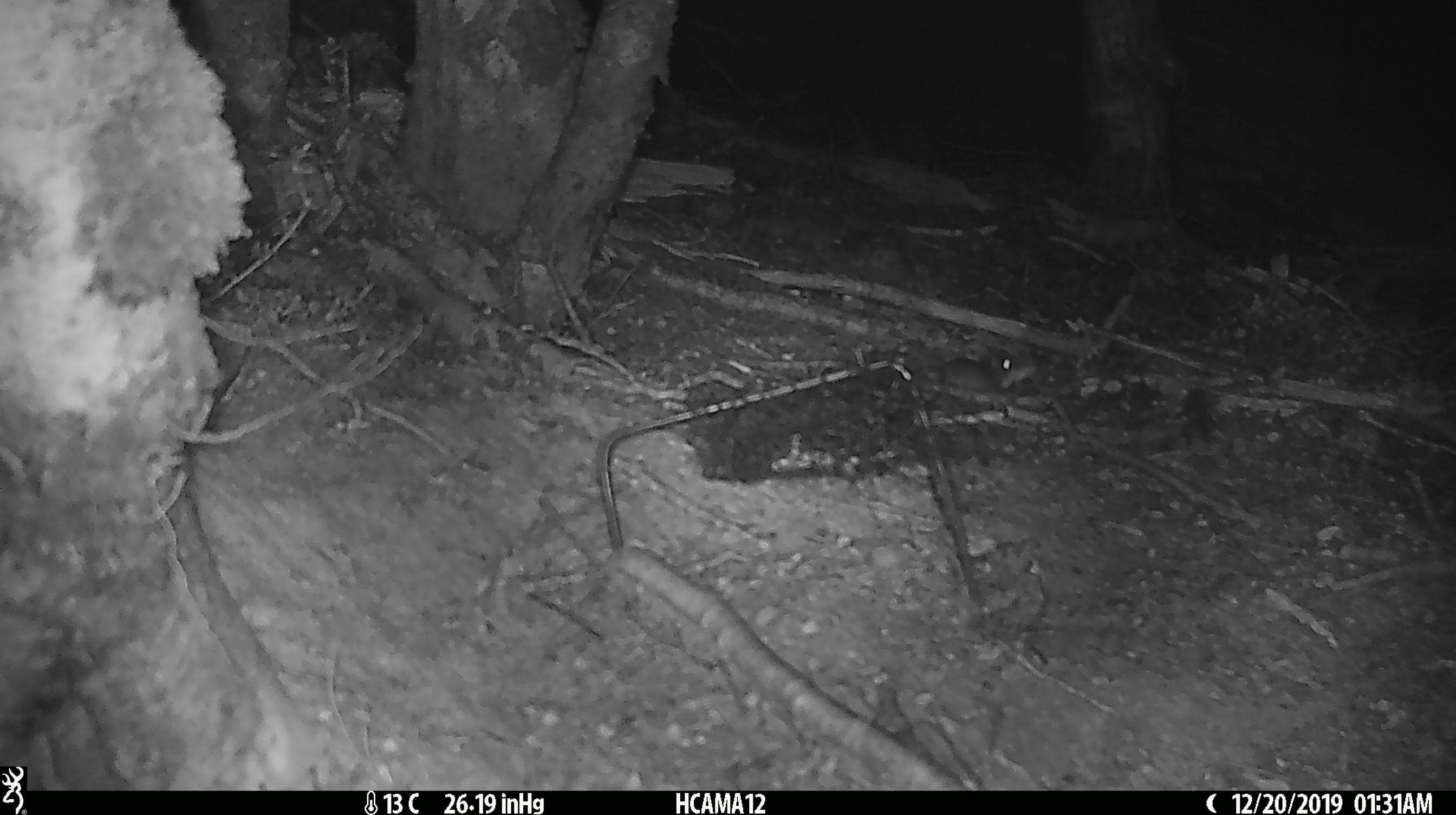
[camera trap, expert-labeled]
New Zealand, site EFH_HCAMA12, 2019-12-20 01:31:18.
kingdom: Animalia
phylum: Chordata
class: Mammalia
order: Rodentia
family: Muridae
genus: Mus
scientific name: Mus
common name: mouse